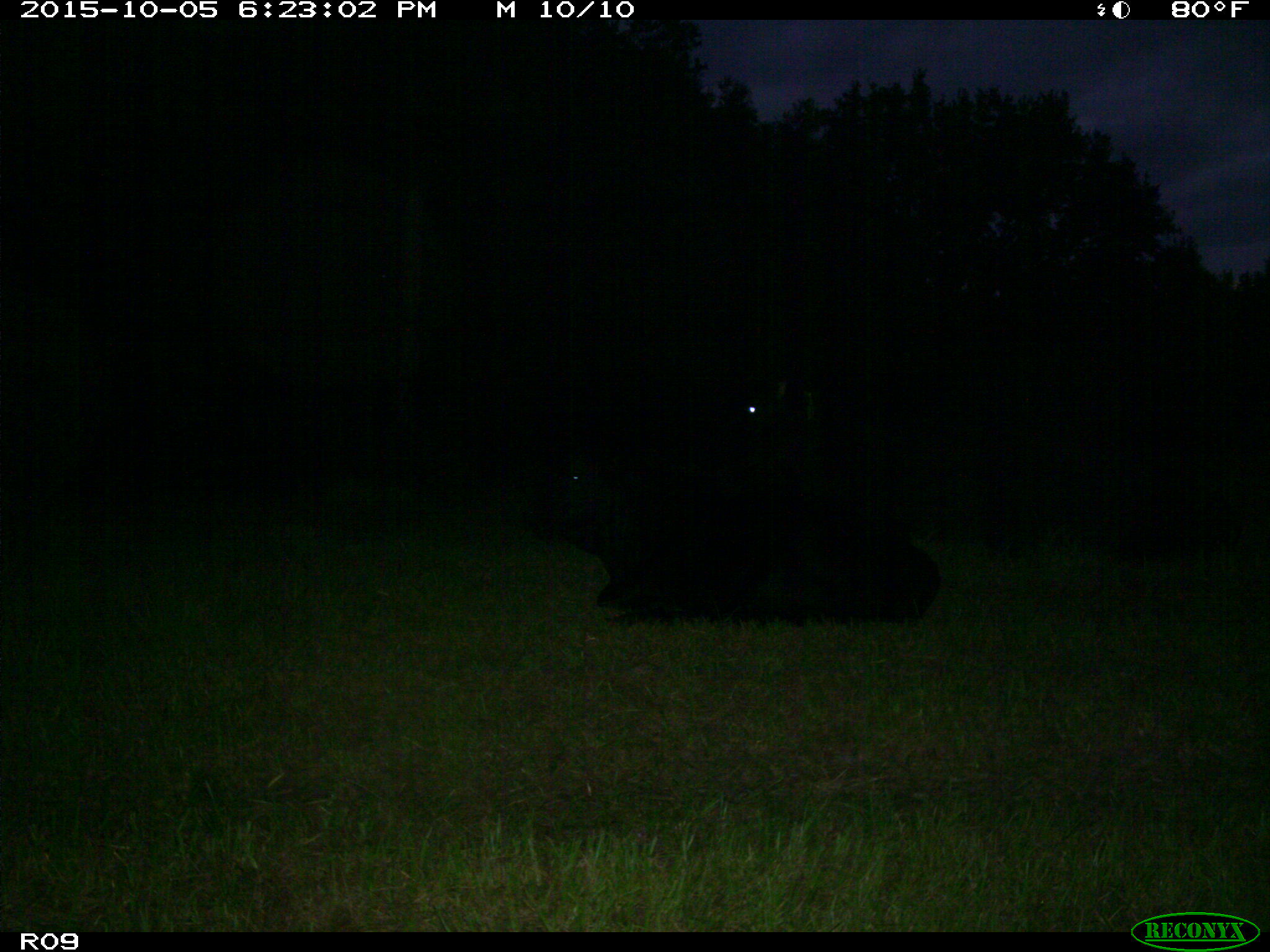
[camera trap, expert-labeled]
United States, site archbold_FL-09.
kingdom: Animalia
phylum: Chordata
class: Mammalia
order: Artiodactyla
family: Bovidae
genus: Bos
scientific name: Bos taurus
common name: domestic cow